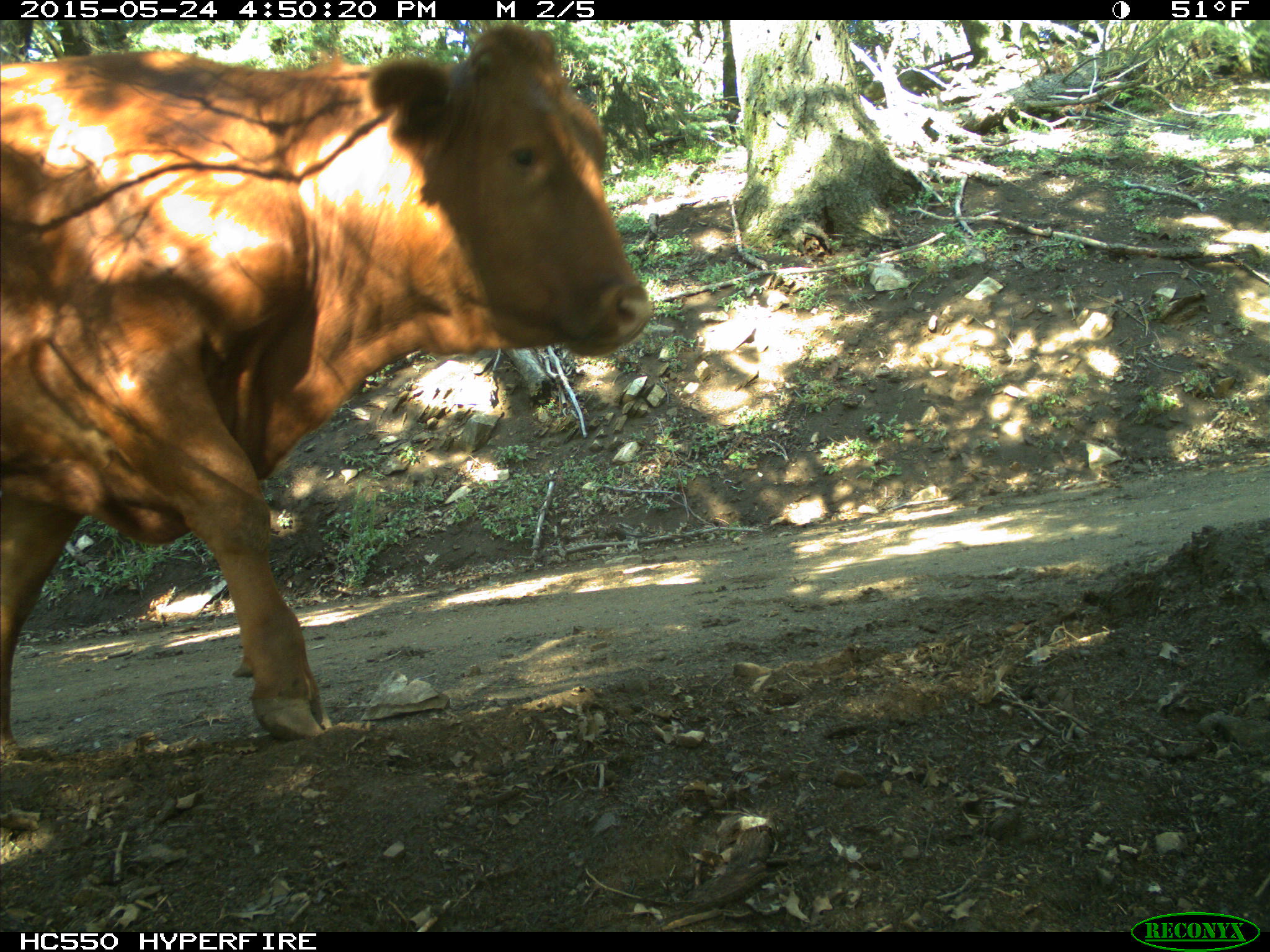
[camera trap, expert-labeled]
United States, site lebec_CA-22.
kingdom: Animalia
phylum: Chordata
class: Mammalia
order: Artiodactyla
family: Bovidae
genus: Bos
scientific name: Bos taurus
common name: domestic cow